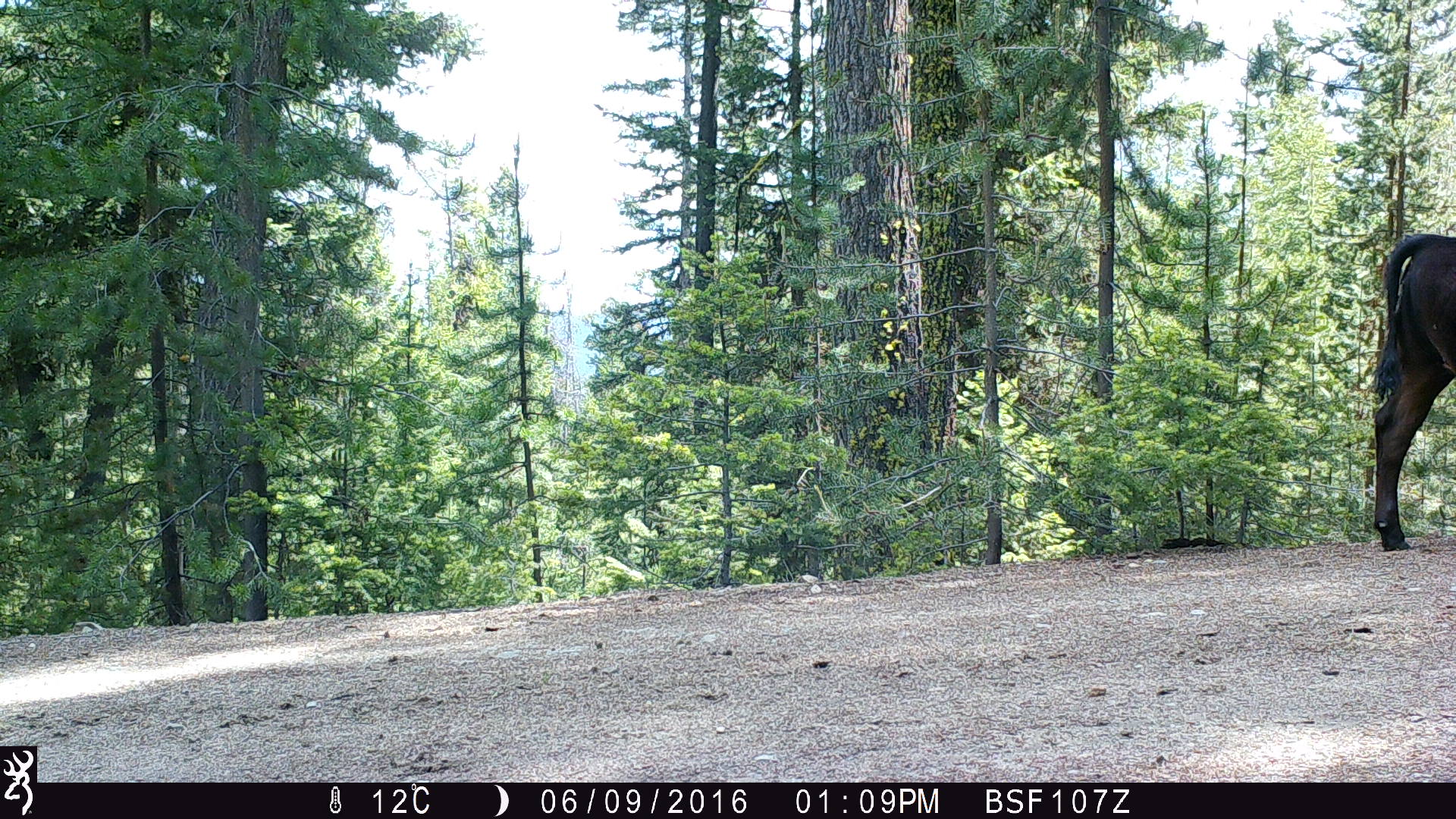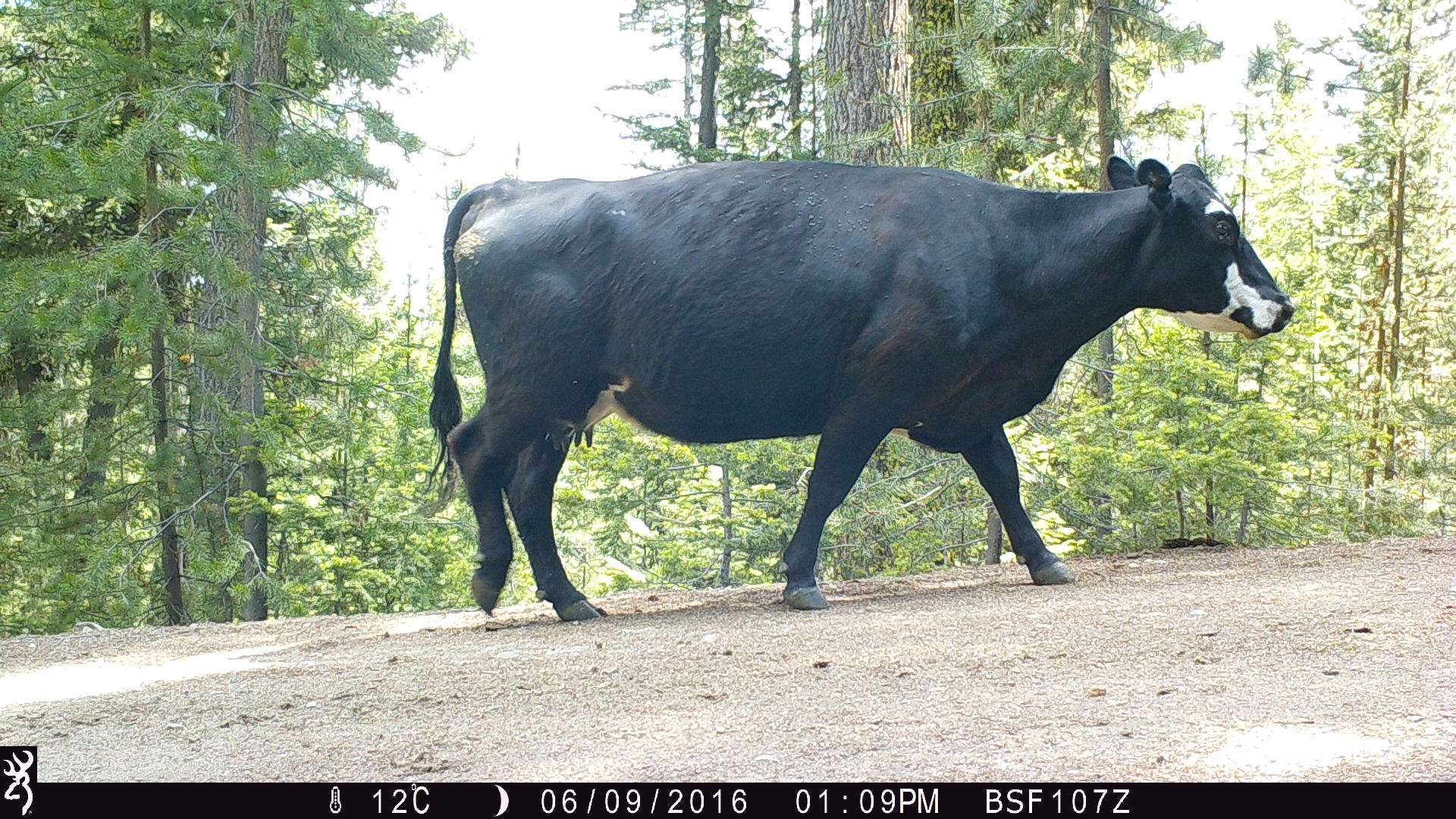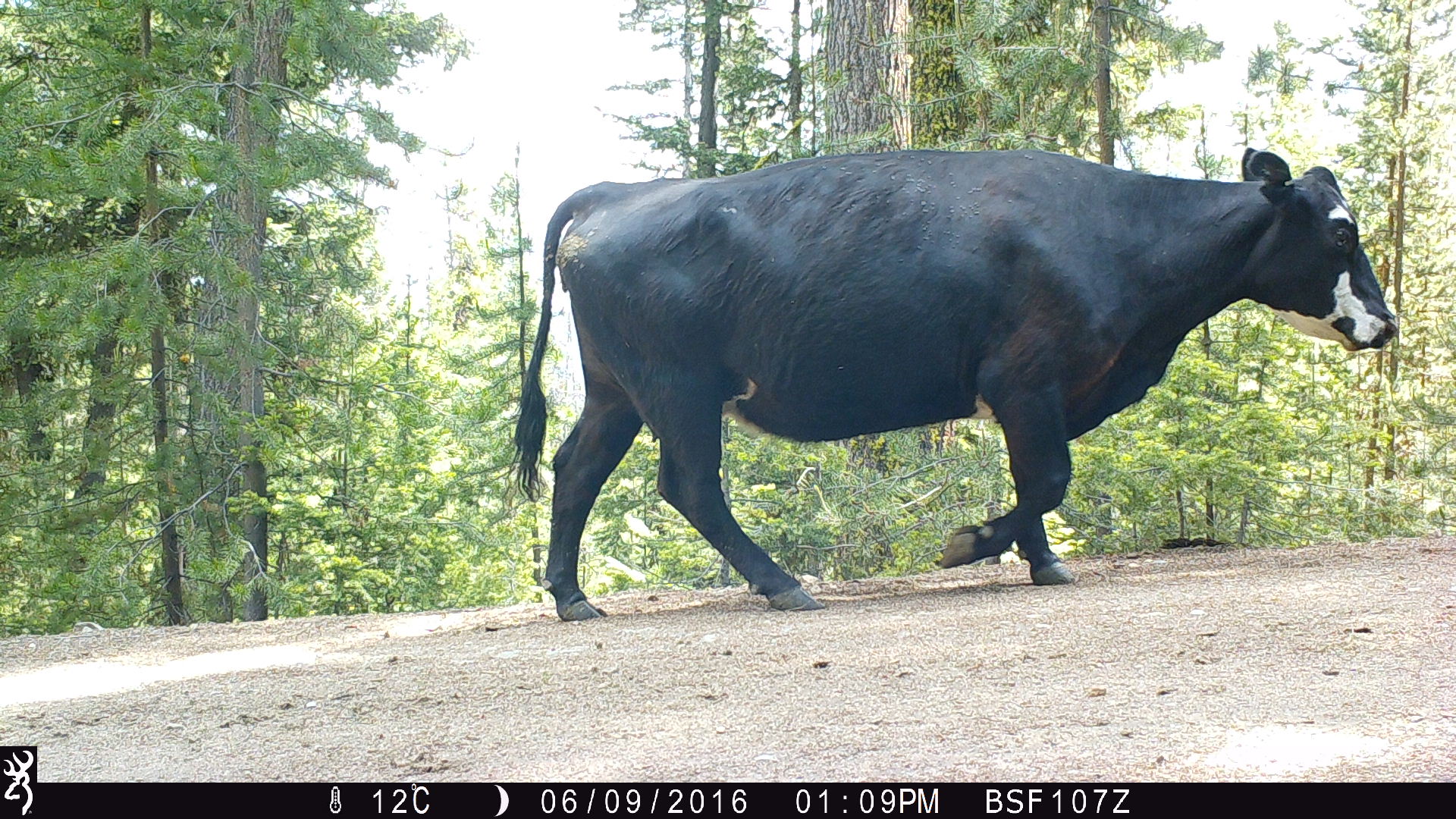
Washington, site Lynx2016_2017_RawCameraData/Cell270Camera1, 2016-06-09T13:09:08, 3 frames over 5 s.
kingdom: Animalia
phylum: Chordata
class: Mammalia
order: Artiodactyla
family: Bovidae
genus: Bos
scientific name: Bos taurus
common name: domestic cattle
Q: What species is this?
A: Domestic cattle (Bos taurus).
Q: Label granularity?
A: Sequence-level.